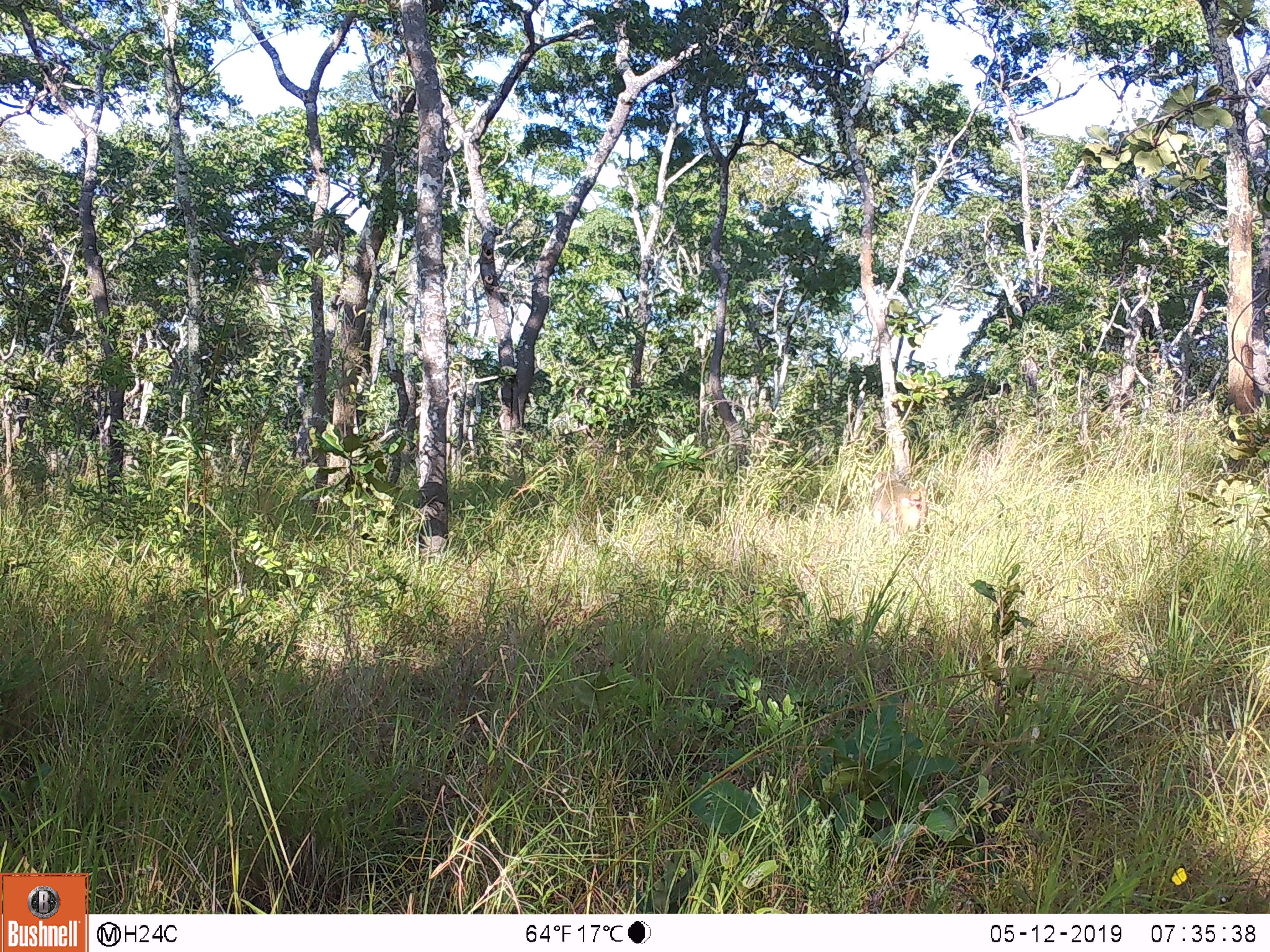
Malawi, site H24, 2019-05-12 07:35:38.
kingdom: Animalia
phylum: Chordata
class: Mammalia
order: Primates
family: Cercopithecidae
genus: Papio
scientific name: Papio cynocephalus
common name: yellow baboon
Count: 1.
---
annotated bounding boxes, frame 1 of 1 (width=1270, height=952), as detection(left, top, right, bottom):
yellow baboon: detection(858, 469, 936, 542)